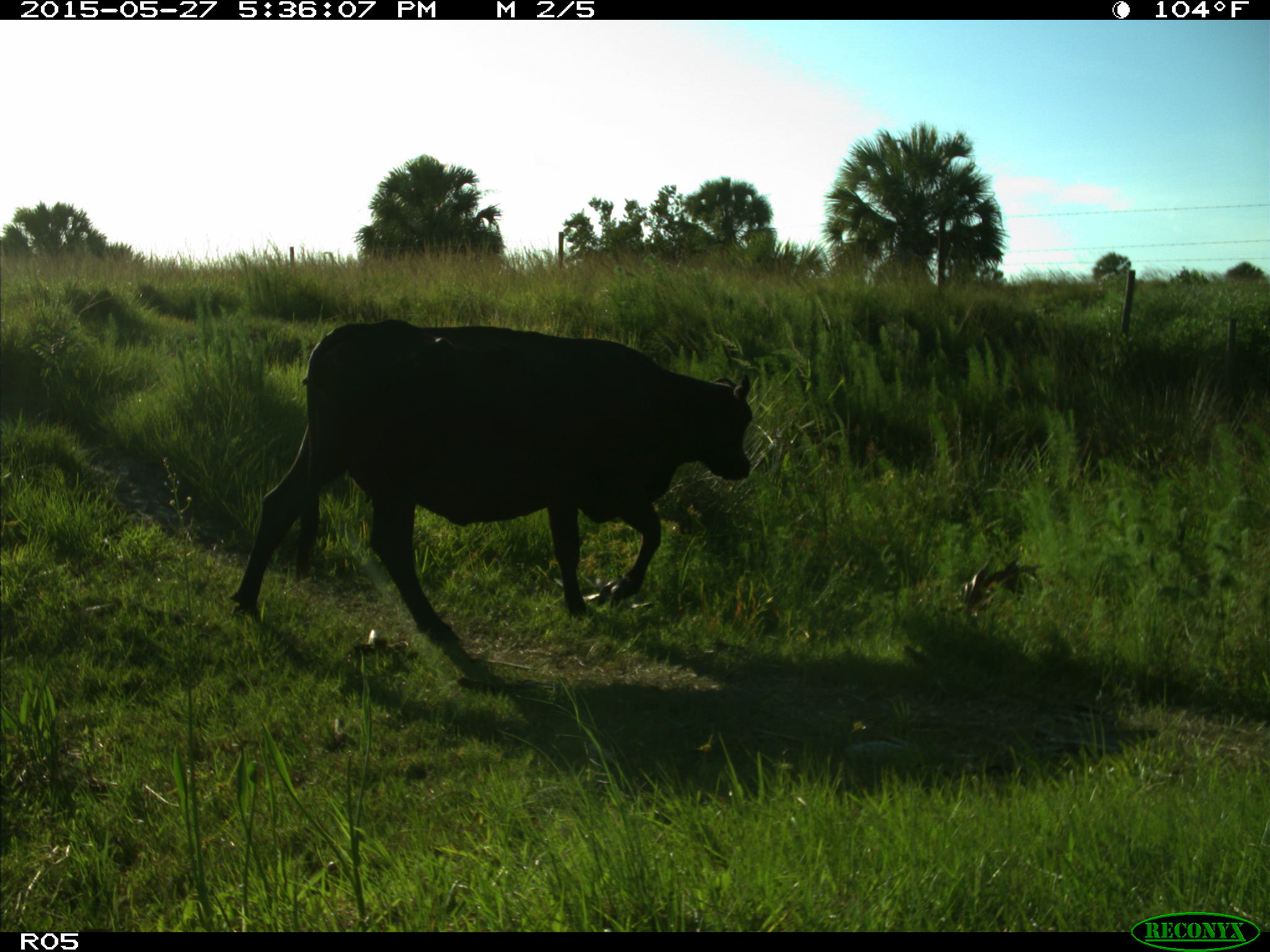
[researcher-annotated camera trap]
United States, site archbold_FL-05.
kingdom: Animalia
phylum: Chordata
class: Mammalia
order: Artiodactyla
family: Bovidae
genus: Bos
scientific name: Bos taurus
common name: domestic cow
Bos taurus (domestic cow).